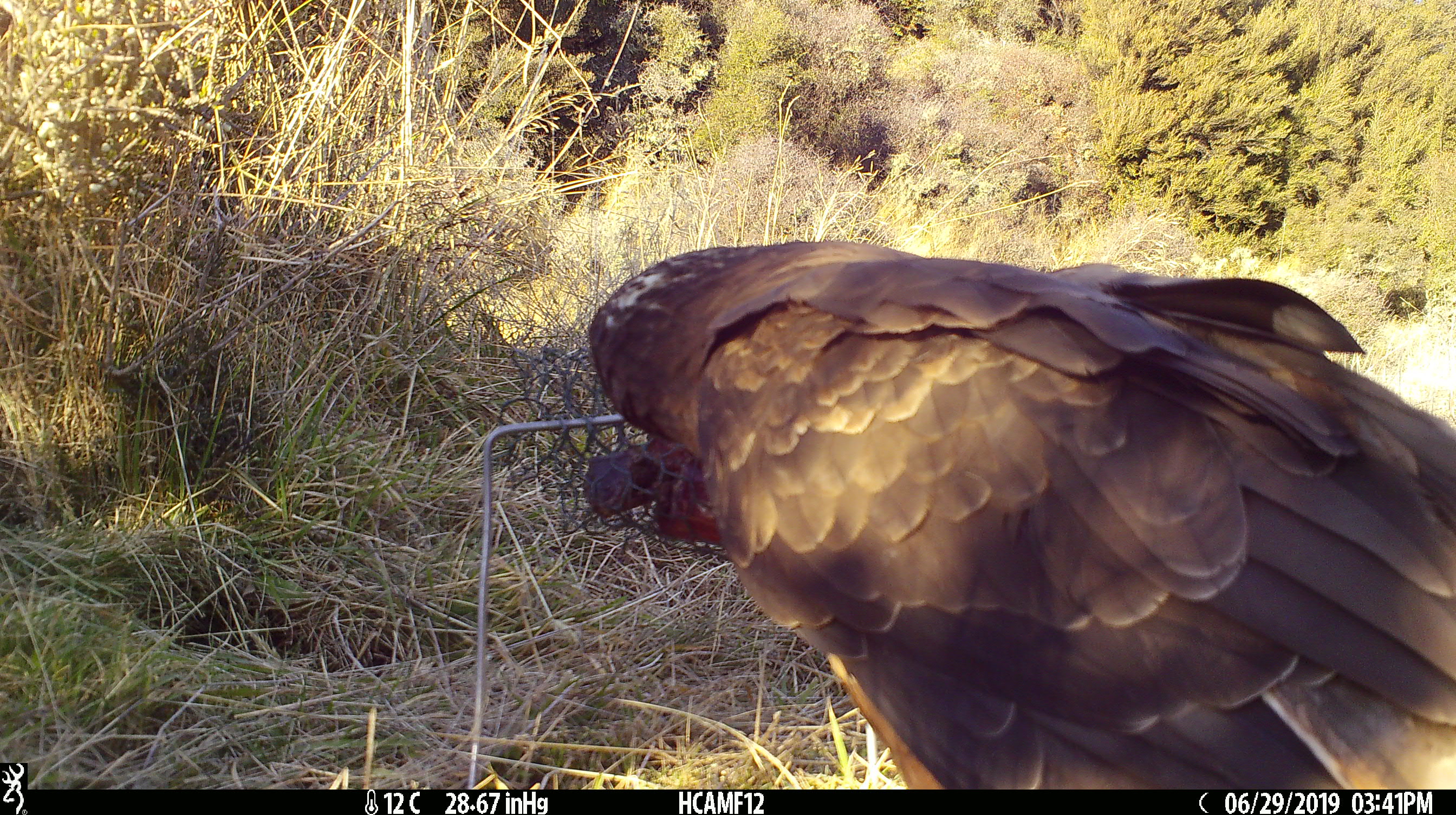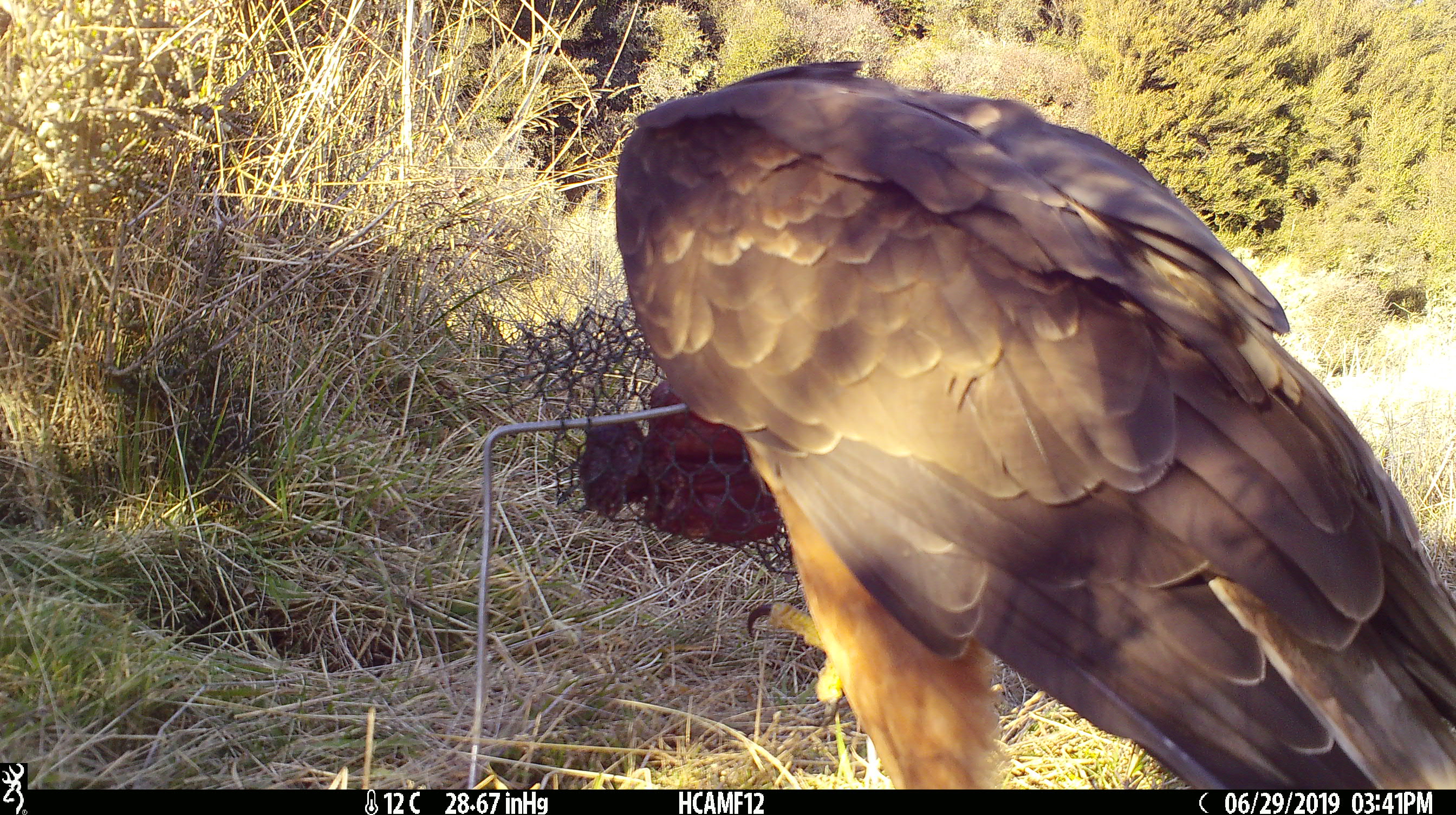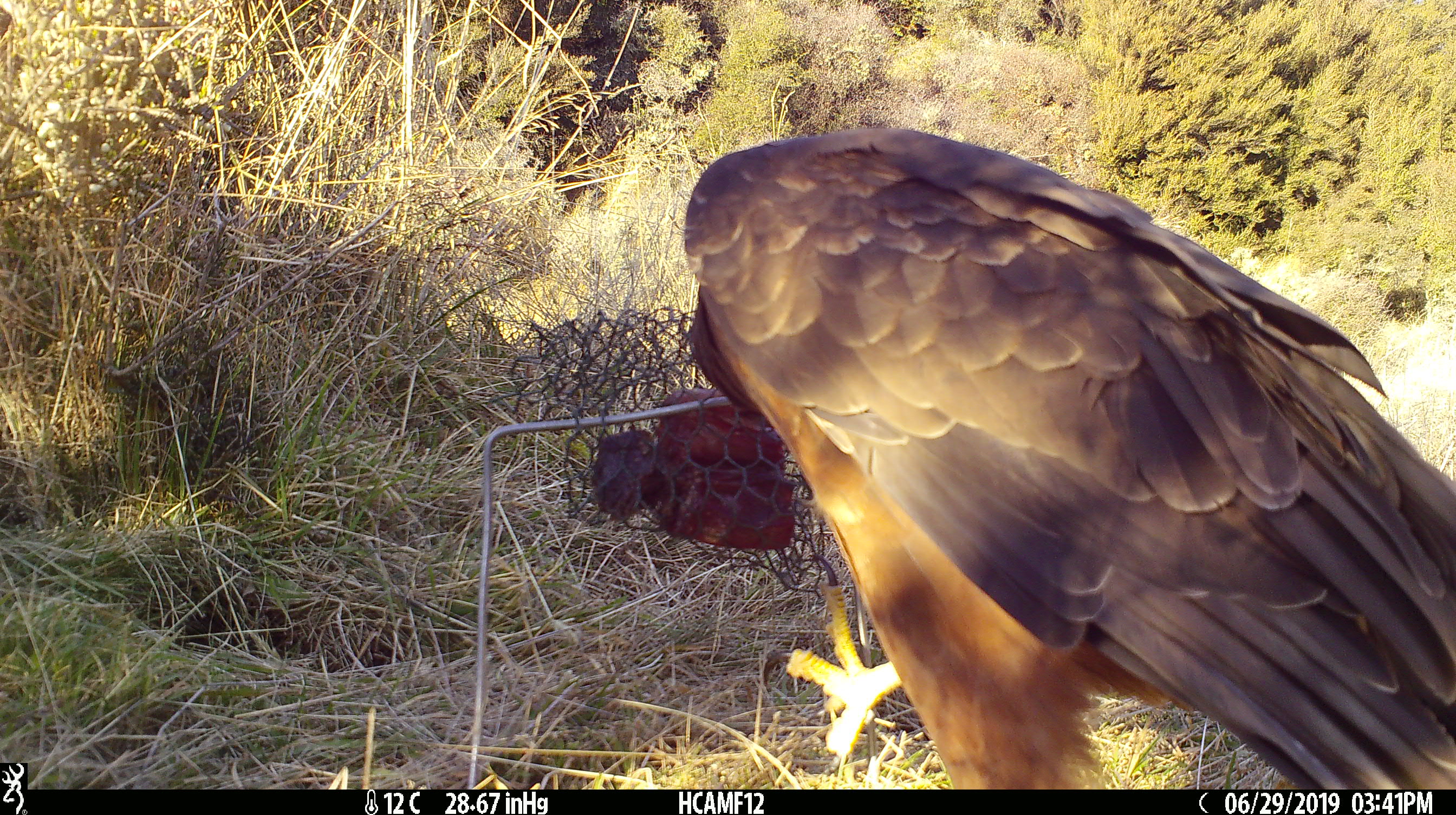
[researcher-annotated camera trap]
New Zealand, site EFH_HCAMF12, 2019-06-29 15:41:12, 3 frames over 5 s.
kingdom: Animalia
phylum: Chordata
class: Aves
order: Accipitriformes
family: Accipitridae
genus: Circus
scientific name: Circus approximans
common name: swamp harrier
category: harrier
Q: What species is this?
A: Harrier (swamp harrier) (Circus approximans).